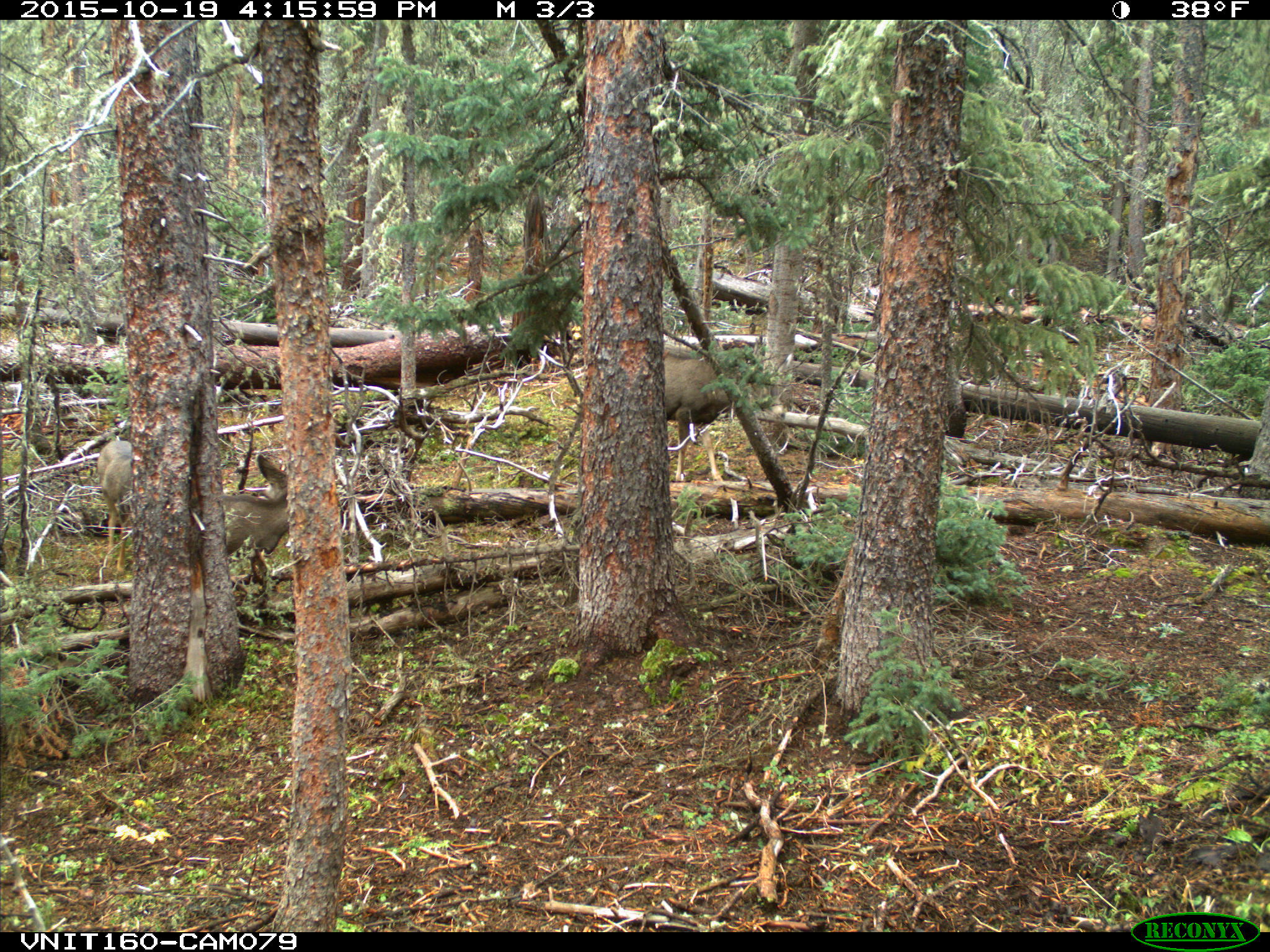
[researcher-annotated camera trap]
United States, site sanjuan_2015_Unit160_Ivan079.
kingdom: Animalia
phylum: Chordata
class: Mammalia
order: Artiodactyla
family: Cervidae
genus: Odocoileus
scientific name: Odocoileus hemionus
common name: mule deer